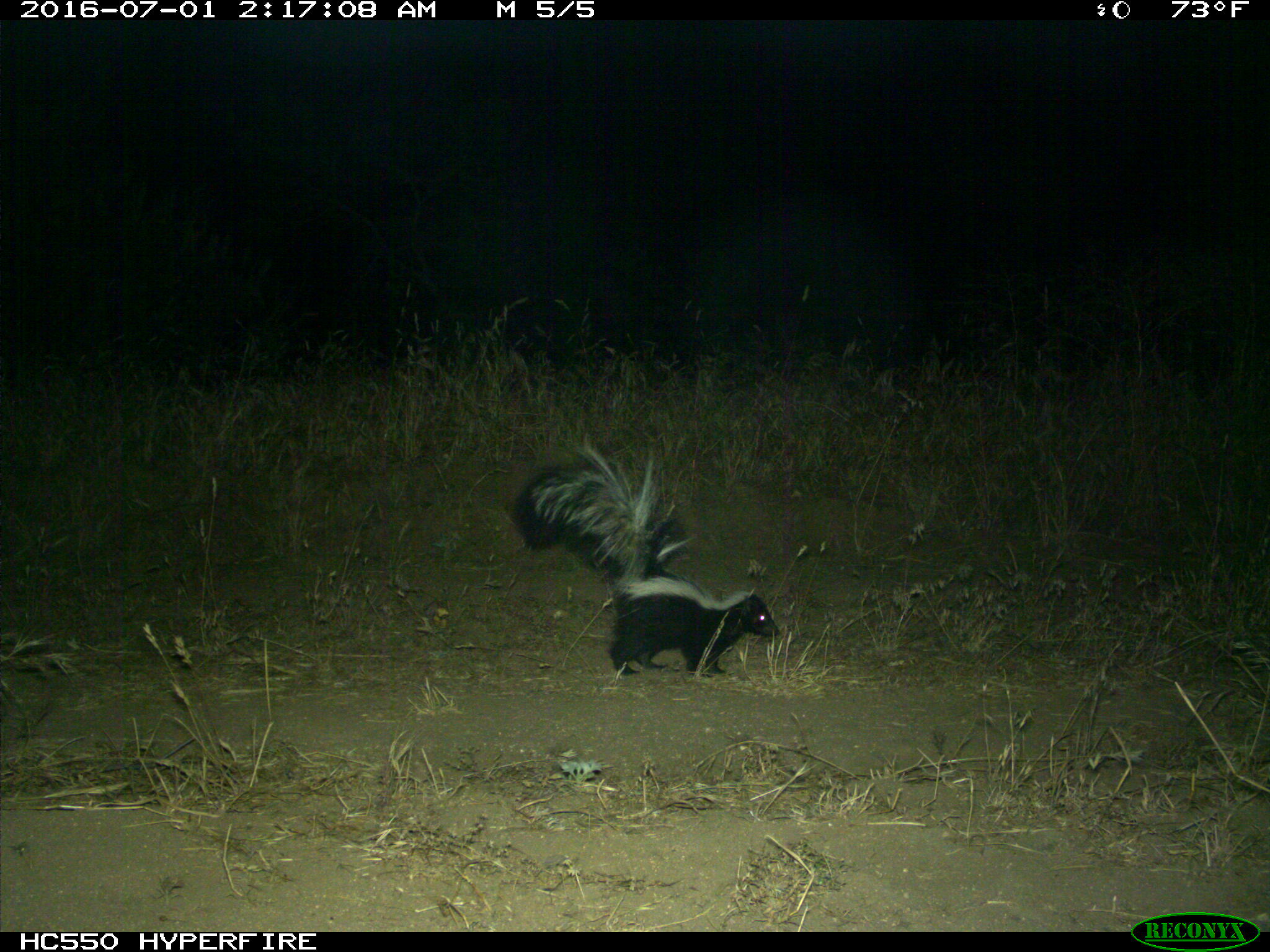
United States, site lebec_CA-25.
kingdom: Animalia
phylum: Chordata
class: Mammalia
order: Carnivora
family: Mephitidae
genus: Mephitis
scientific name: Mephitis mephitis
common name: striped skunk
Mephitis mephitis (striped skunk).